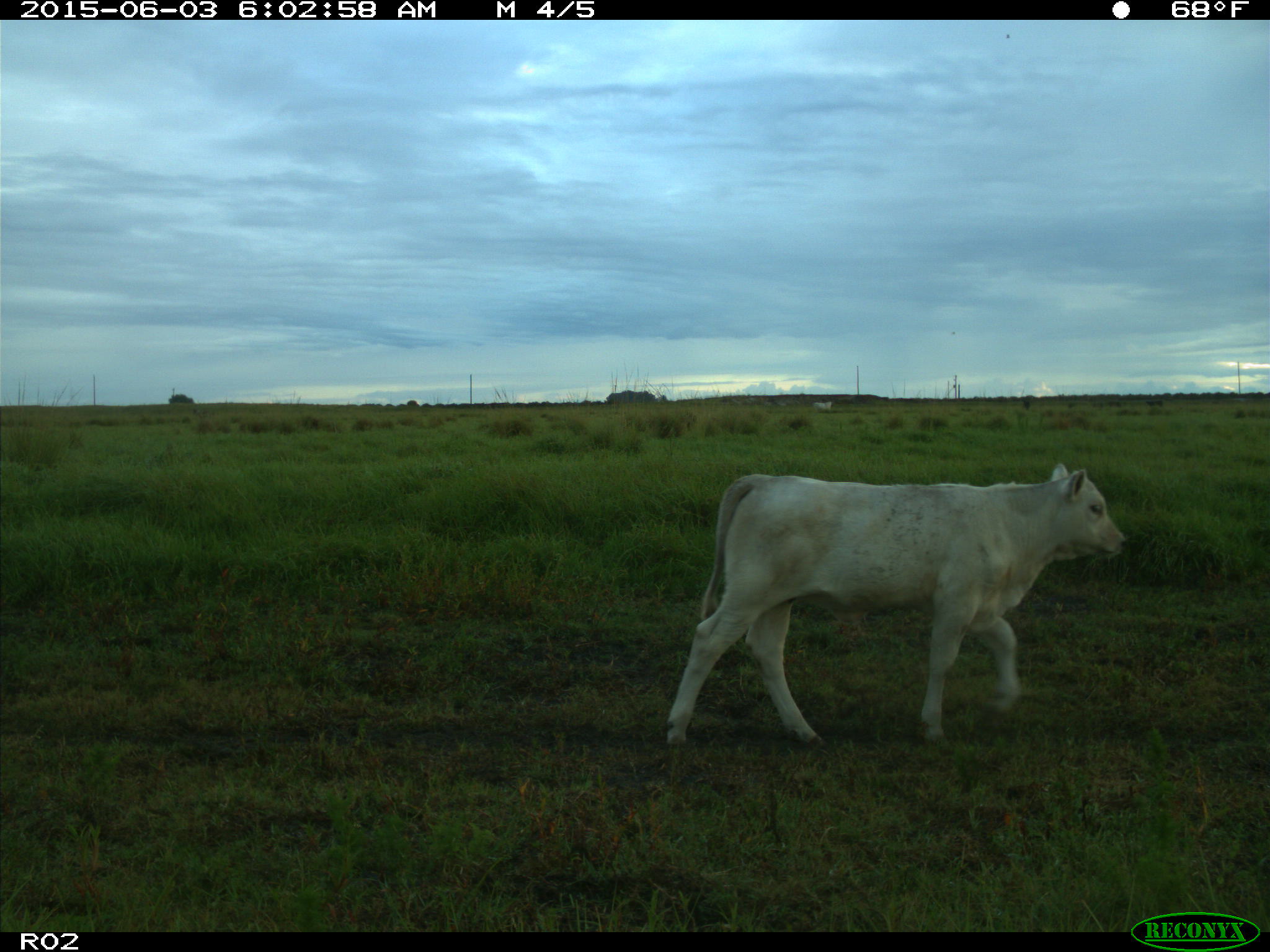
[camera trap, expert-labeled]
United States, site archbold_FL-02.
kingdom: Animalia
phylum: Chordata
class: Mammalia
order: Artiodactyla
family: Bovidae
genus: Bos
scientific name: Bos taurus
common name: domestic cow